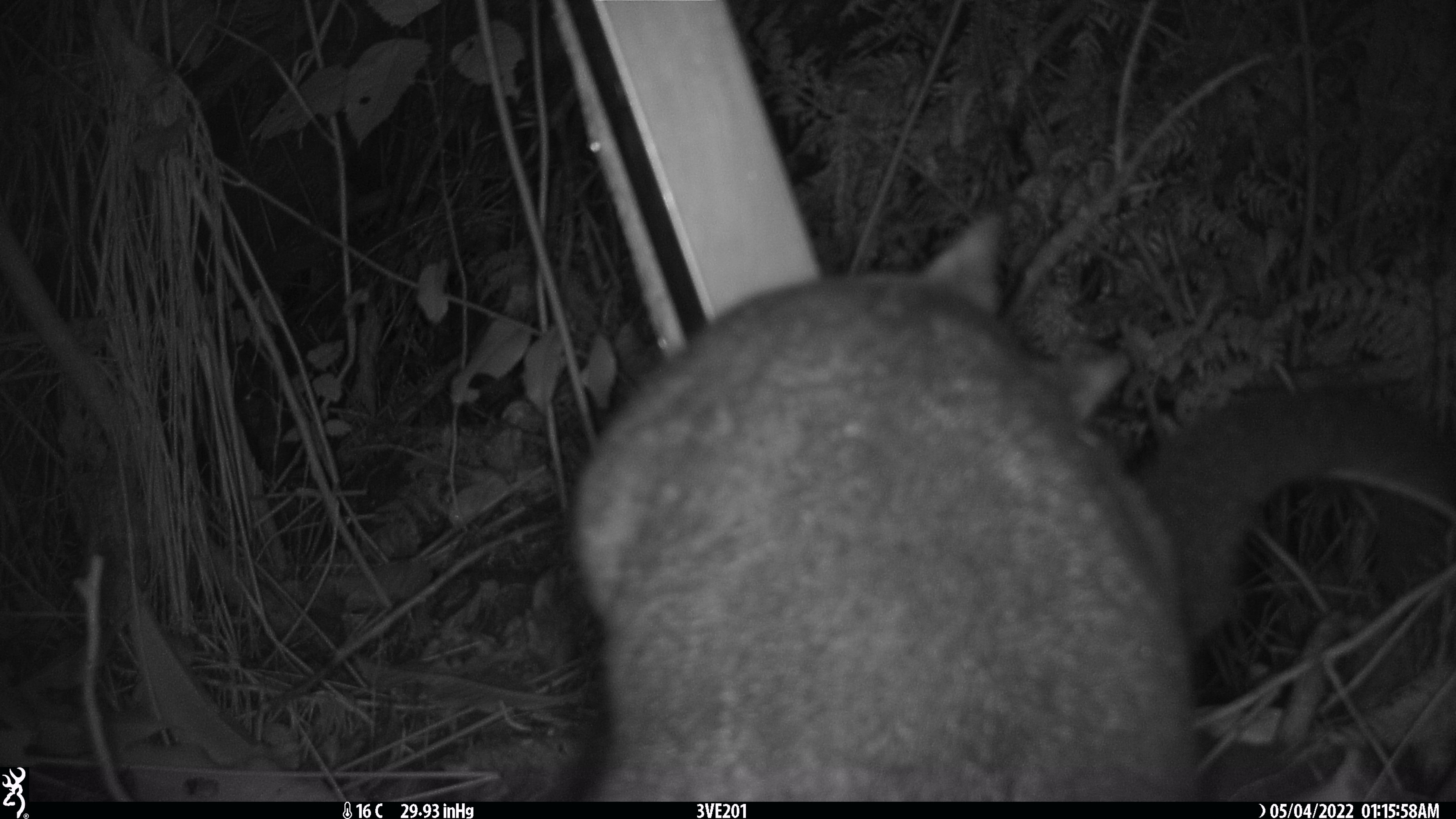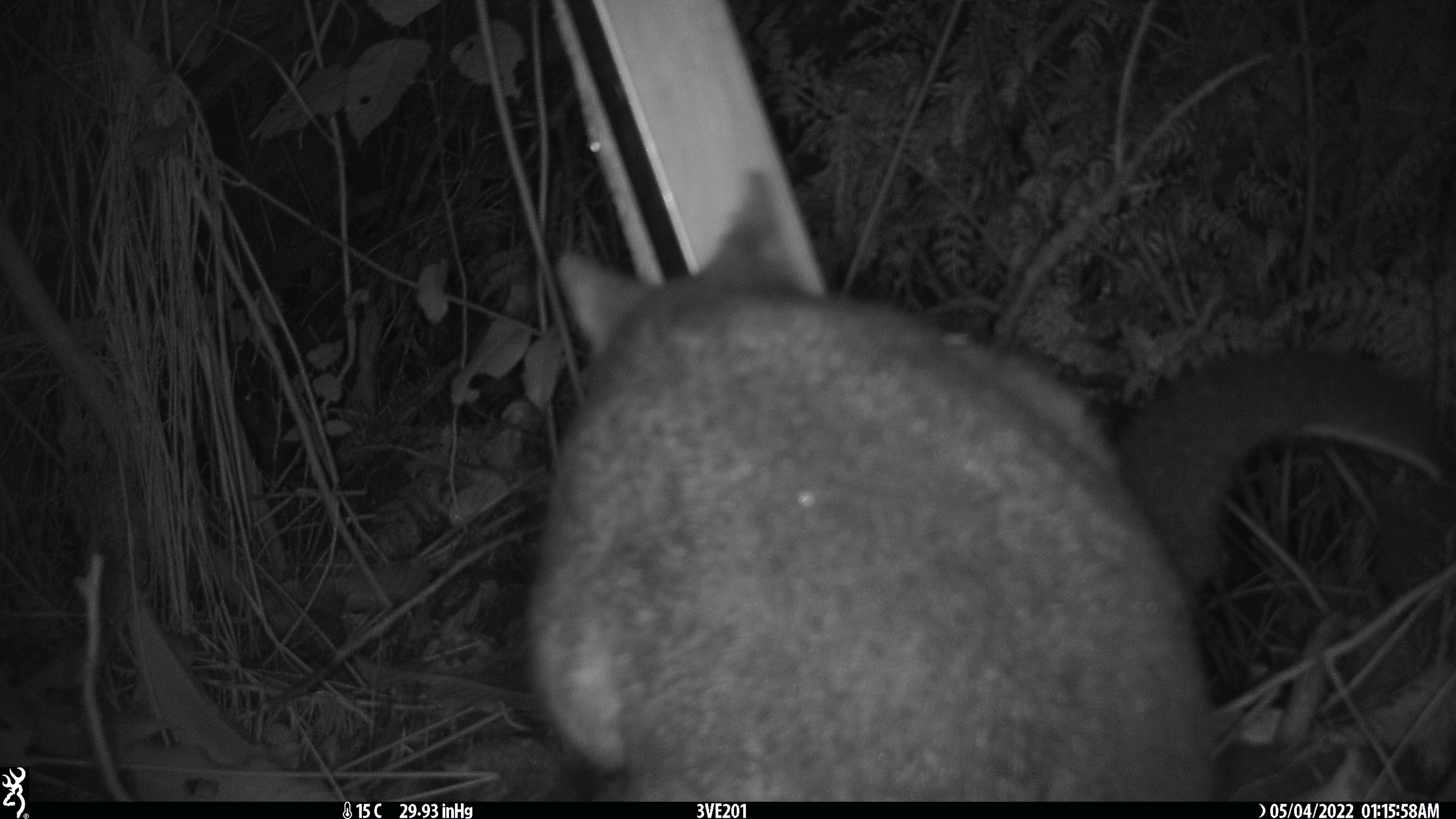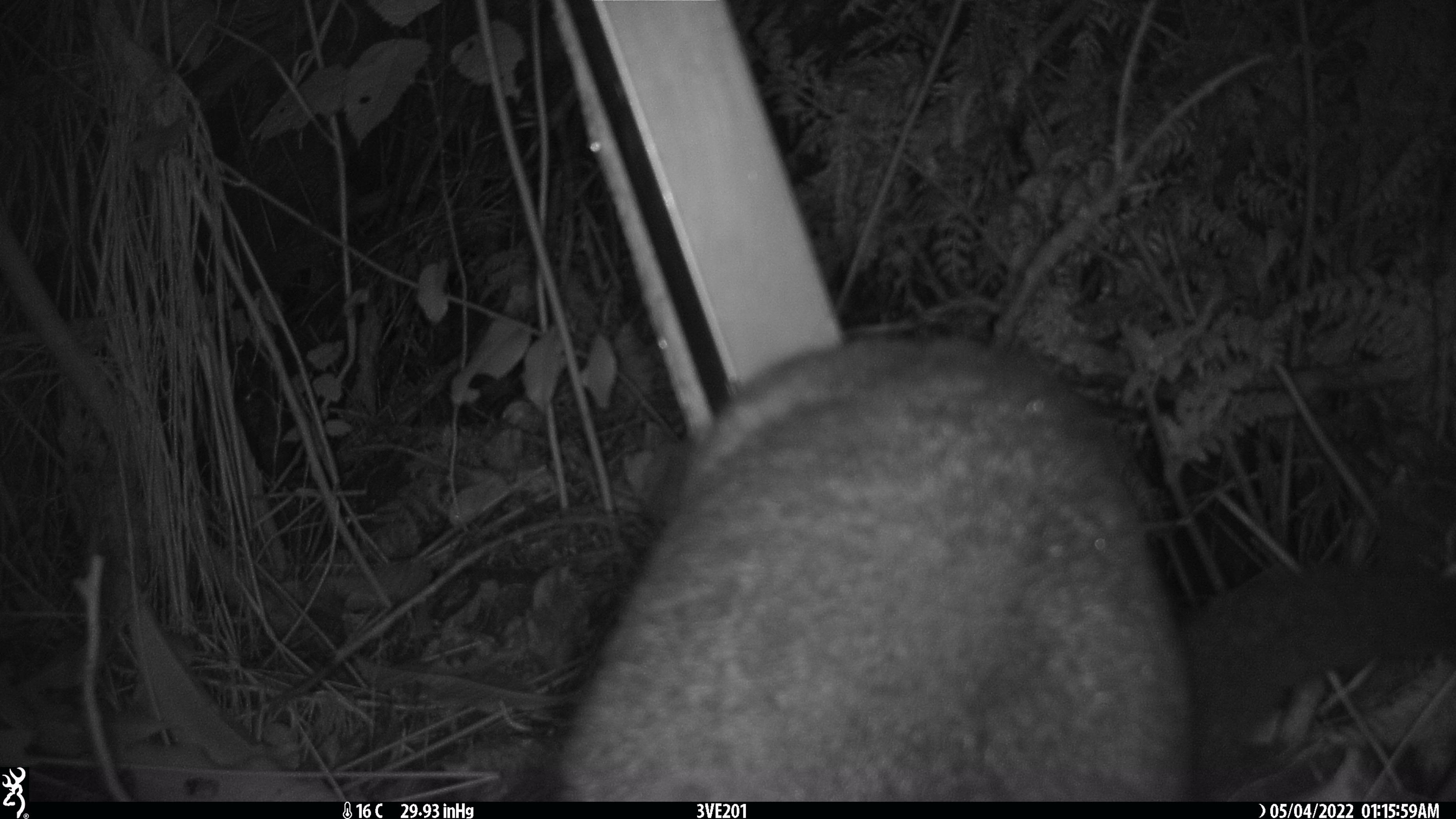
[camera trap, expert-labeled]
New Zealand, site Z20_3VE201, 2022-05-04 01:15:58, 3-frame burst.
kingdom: Animalia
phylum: Chordata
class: Mammalia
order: Diprotodontia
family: Phalangeridae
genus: Trichosurus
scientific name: Trichosurus vulpecula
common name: common brushtail possum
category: possum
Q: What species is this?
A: Possum (common brushtail possum) (Trichosurus vulpecula).